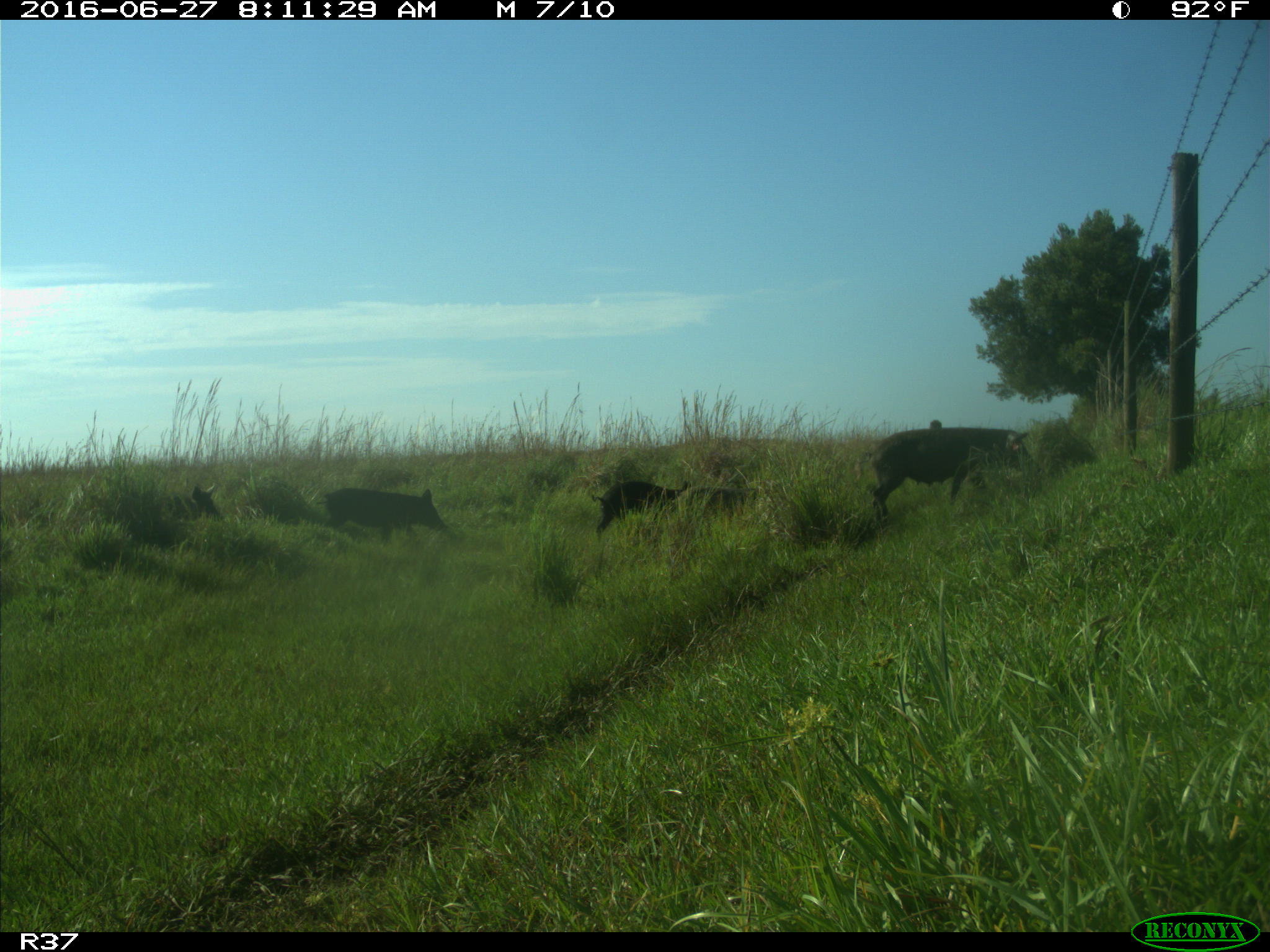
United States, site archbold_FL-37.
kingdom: Animalia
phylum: Chordata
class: Mammalia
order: Artiodactyla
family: Suidae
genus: Sus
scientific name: Sus scrofa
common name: wild boar